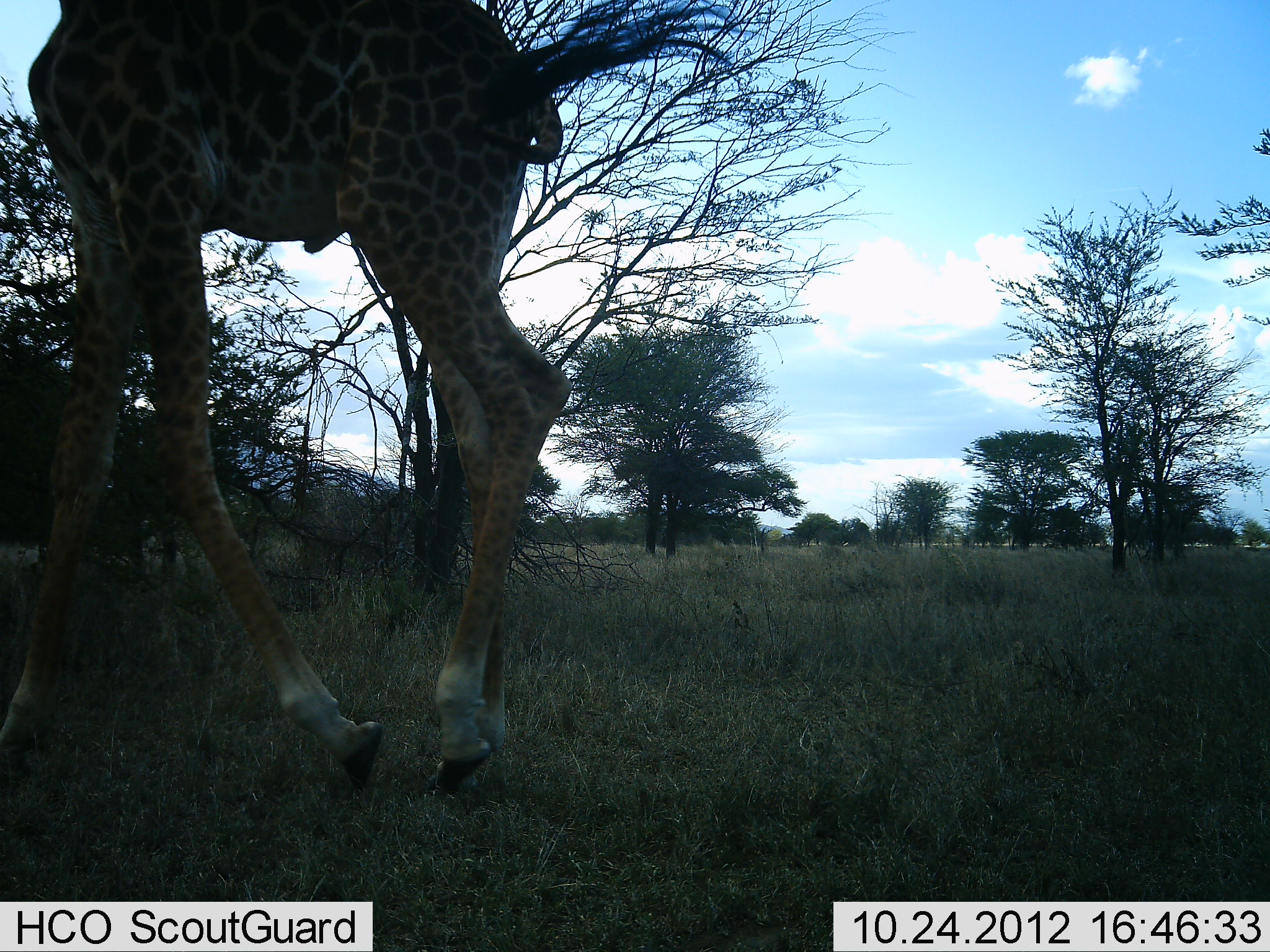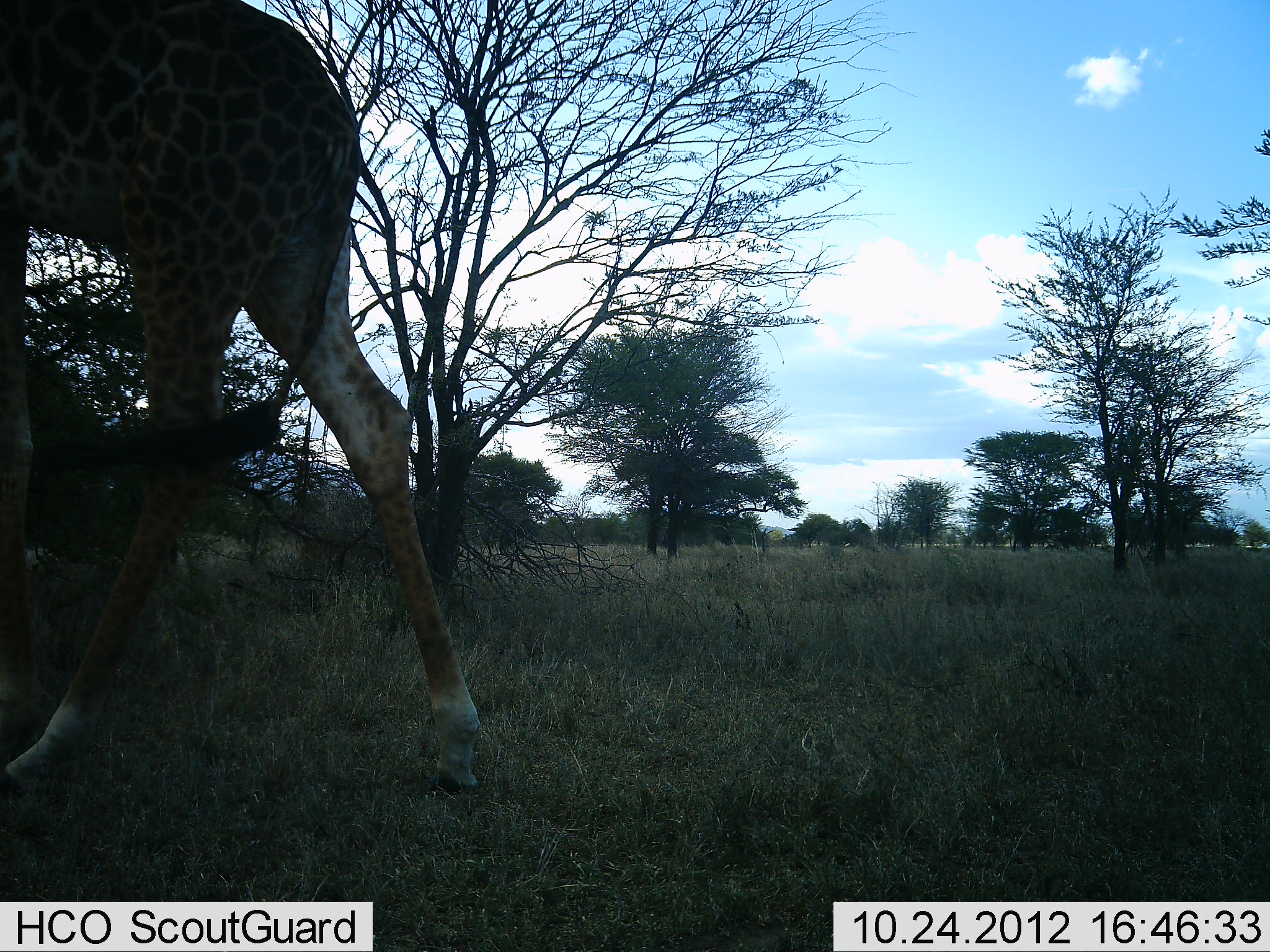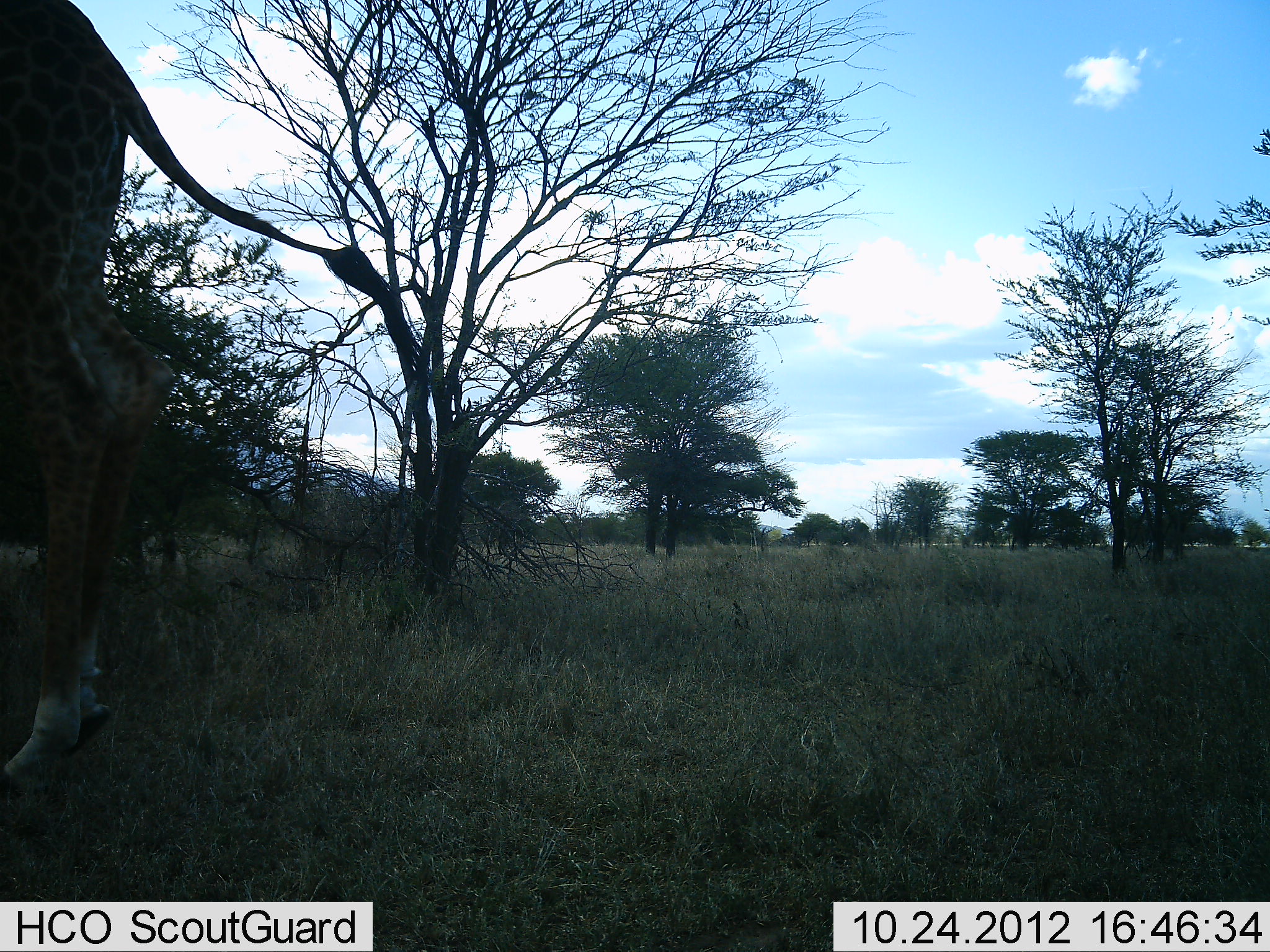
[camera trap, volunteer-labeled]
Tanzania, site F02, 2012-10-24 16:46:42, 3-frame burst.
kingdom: Animalia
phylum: Chordata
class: Mammalia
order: Artiodactyla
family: Giraffidae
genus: Giraffa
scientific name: Giraffa camelopardalis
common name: giraffe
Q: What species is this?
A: Giraffe (Giraffa camelopardalis).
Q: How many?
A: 1.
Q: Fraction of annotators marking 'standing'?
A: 0%.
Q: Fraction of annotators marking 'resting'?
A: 0%.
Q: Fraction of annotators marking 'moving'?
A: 100%.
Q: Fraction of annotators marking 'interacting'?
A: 0%.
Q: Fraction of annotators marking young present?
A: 0%.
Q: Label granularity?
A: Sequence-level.